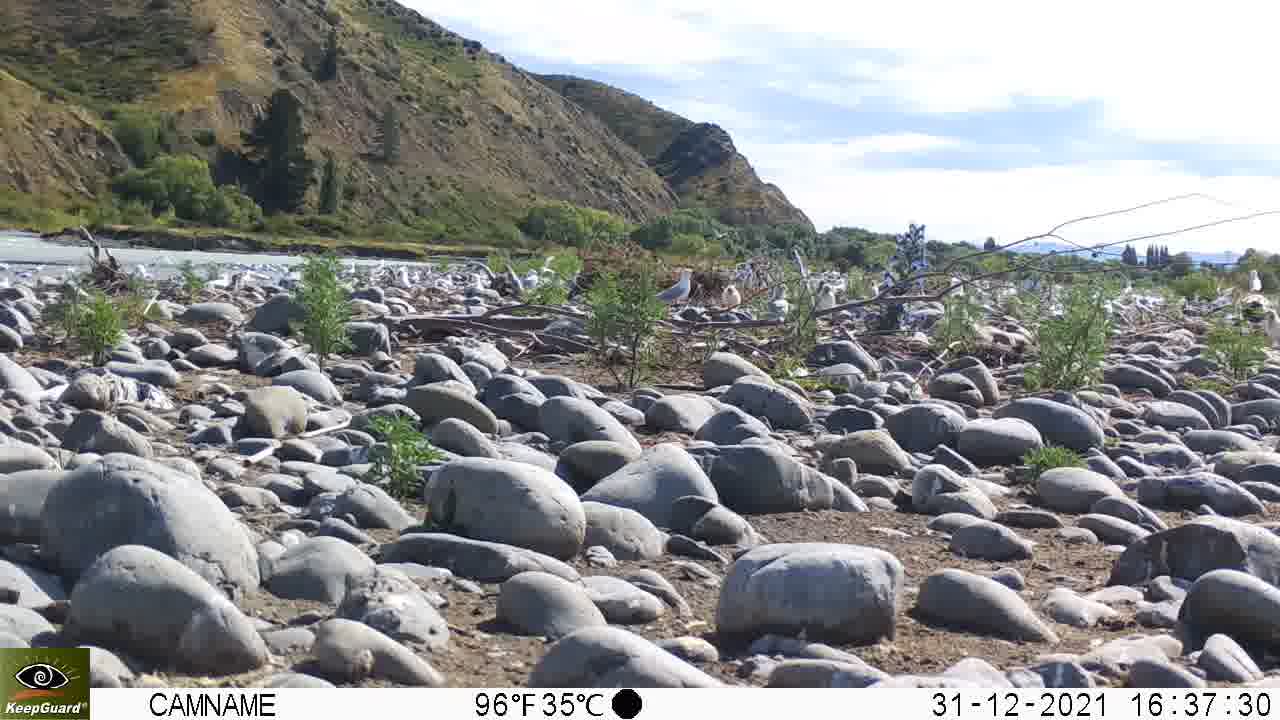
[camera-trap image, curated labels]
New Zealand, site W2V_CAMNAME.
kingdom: Animalia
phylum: Chordata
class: Aves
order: Charadriiformes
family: Laridae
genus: Chroicocephalus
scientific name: Chroicocephalus bulleri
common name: black-billed gull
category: black billed gull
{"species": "black billed gull (black-billed gull) (Chroicocephalus bulleri)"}